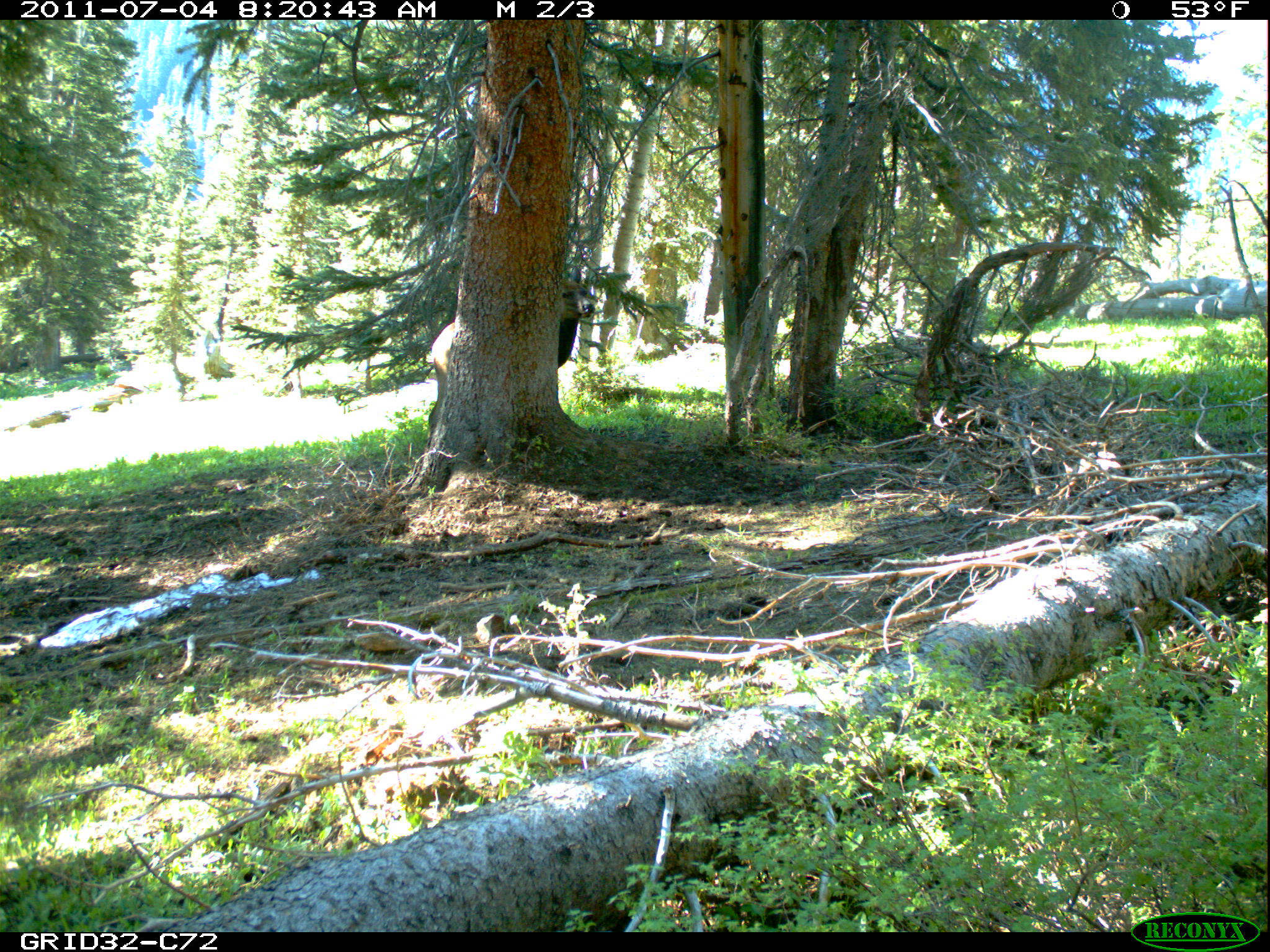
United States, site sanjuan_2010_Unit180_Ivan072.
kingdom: Animalia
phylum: Chordata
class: Mammalia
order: Artiodactyla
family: Cervidae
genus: Cervus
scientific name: Cervus elaphus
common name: red deer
Cervus elaphus (red deer).